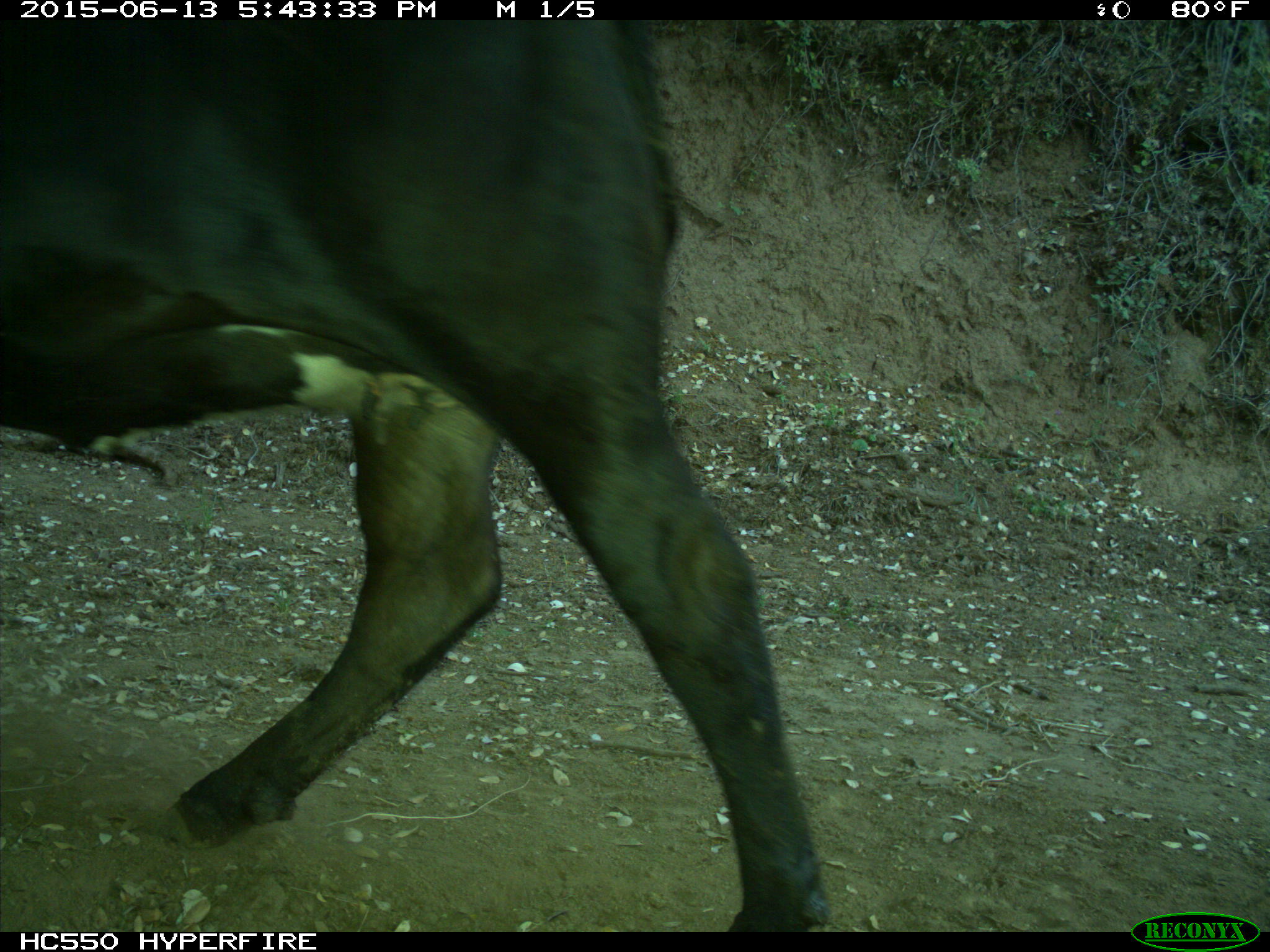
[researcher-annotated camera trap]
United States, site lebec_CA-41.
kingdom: Animalia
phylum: Chordata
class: Mammalia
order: Artiodactyla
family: Bovidae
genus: Bos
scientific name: Bos taurus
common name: domestic cow